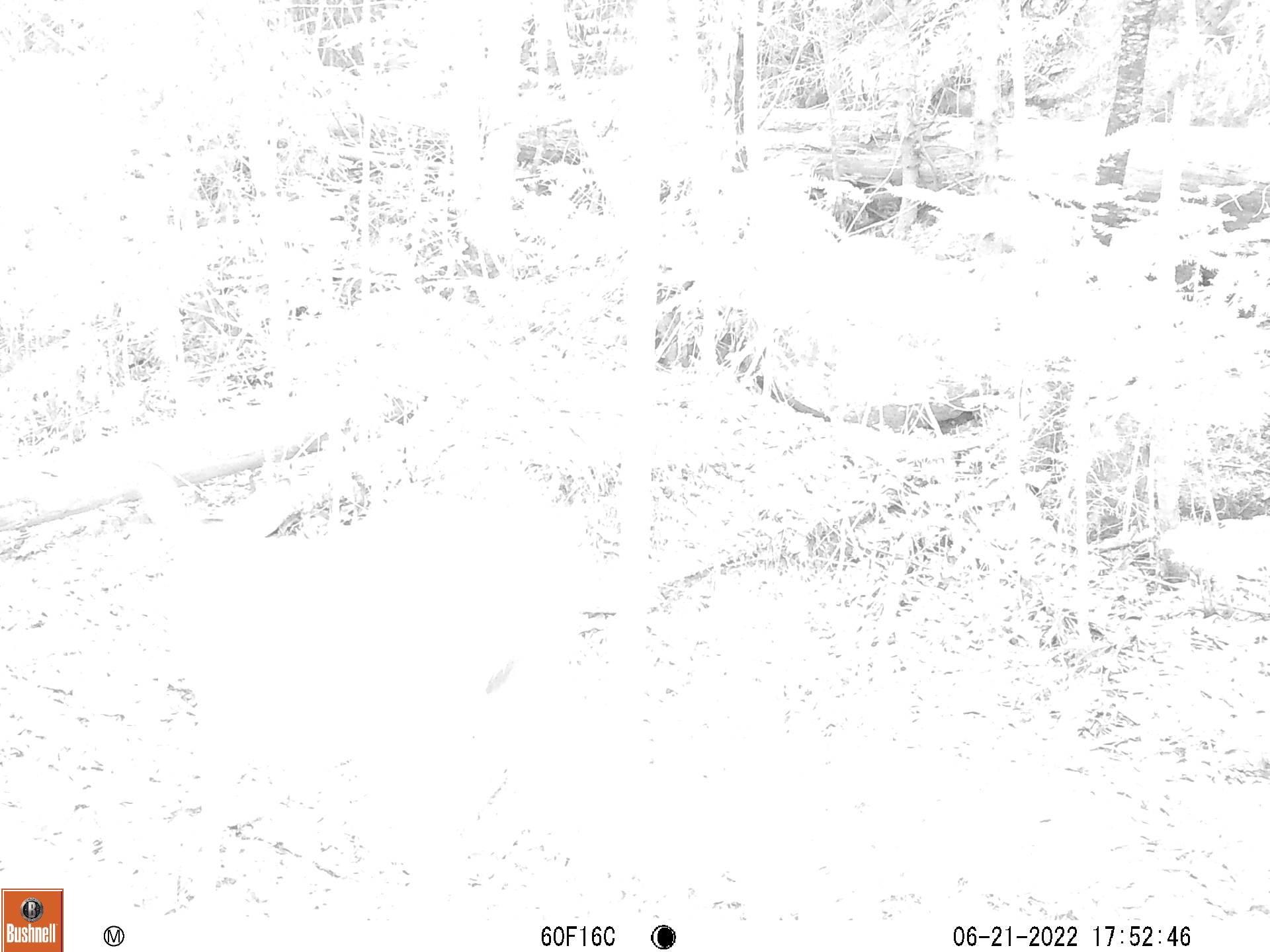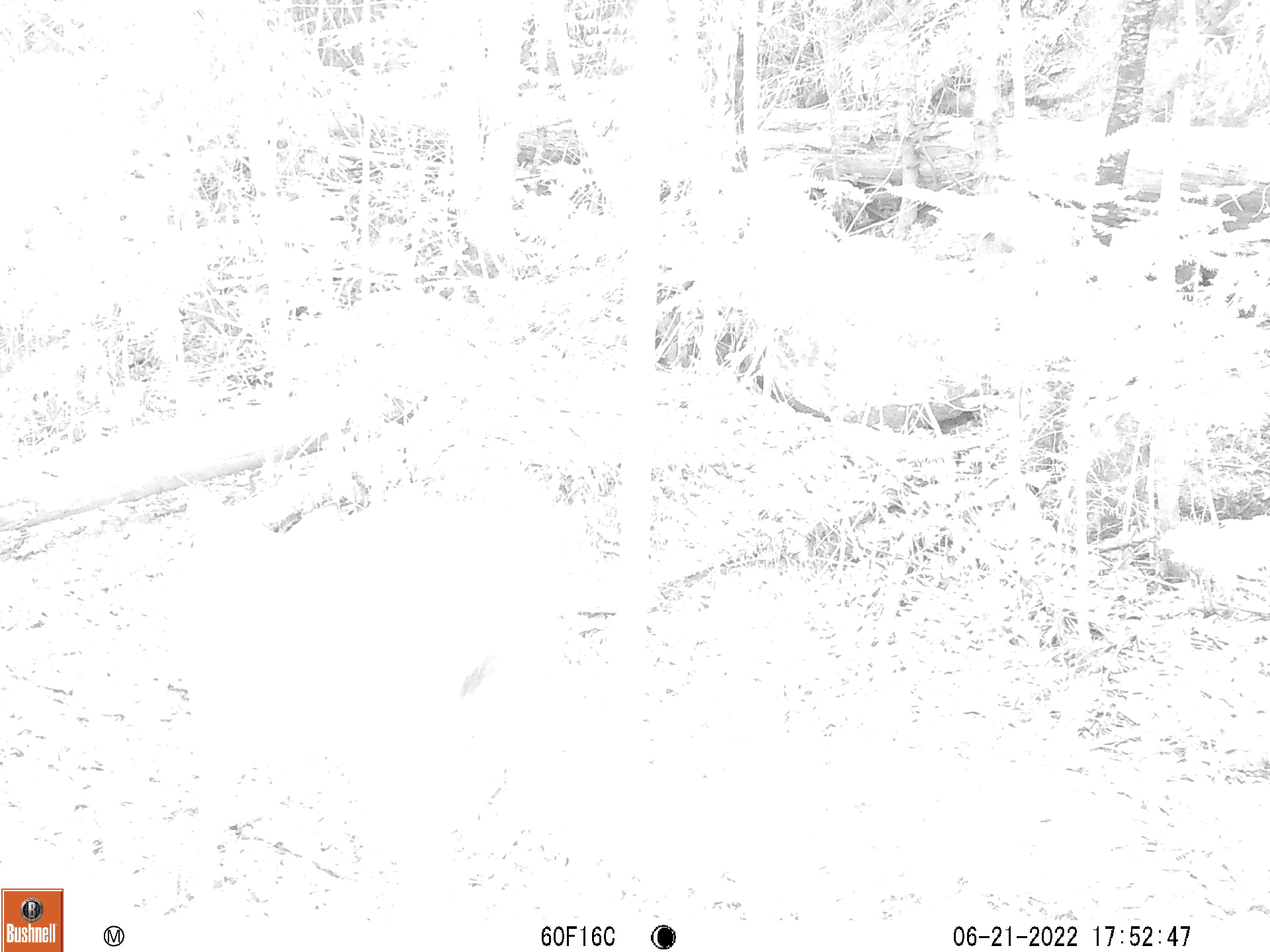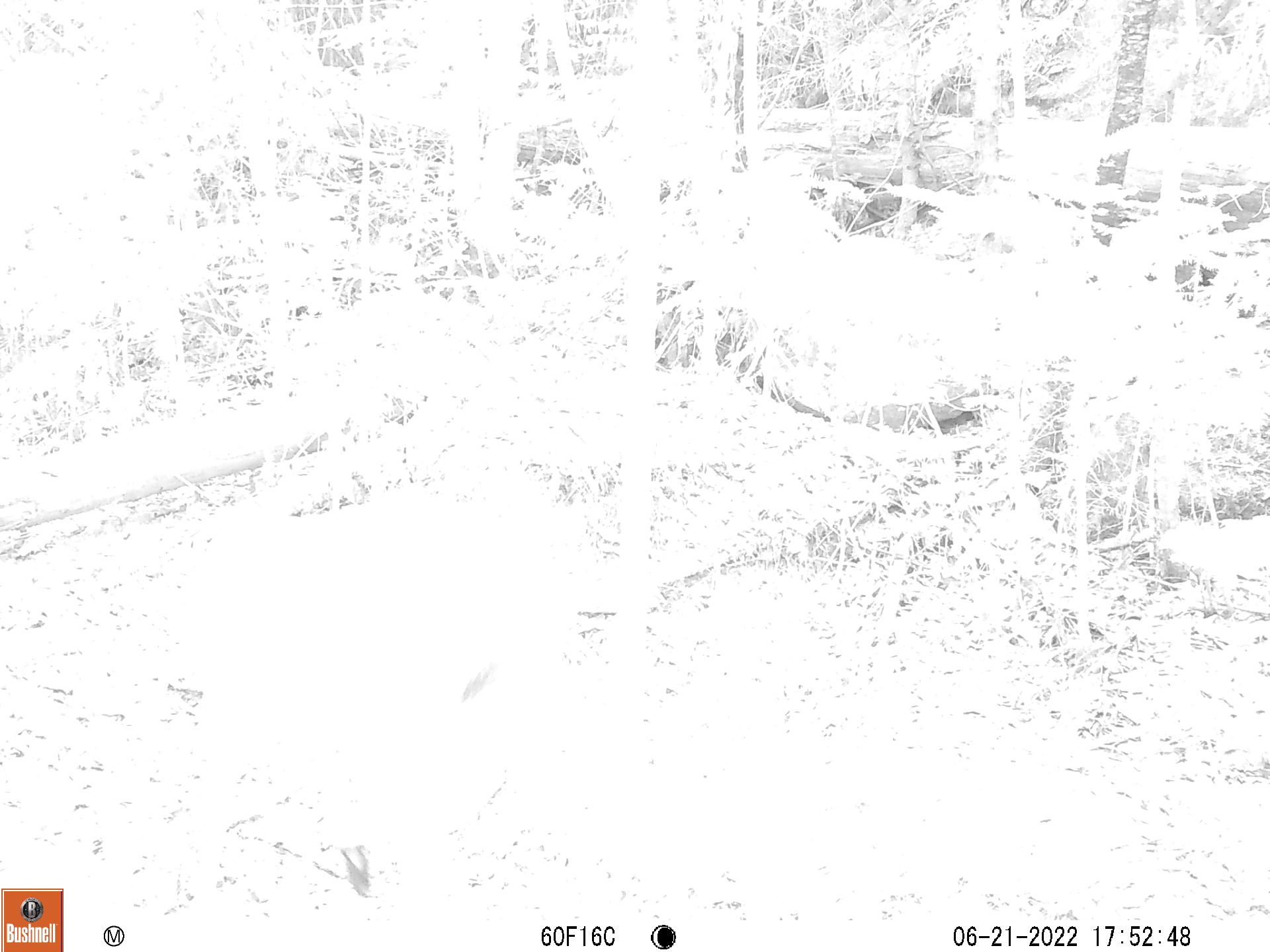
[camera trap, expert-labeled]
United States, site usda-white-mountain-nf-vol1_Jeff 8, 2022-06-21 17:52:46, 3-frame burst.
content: unidentified animal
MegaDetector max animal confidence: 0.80